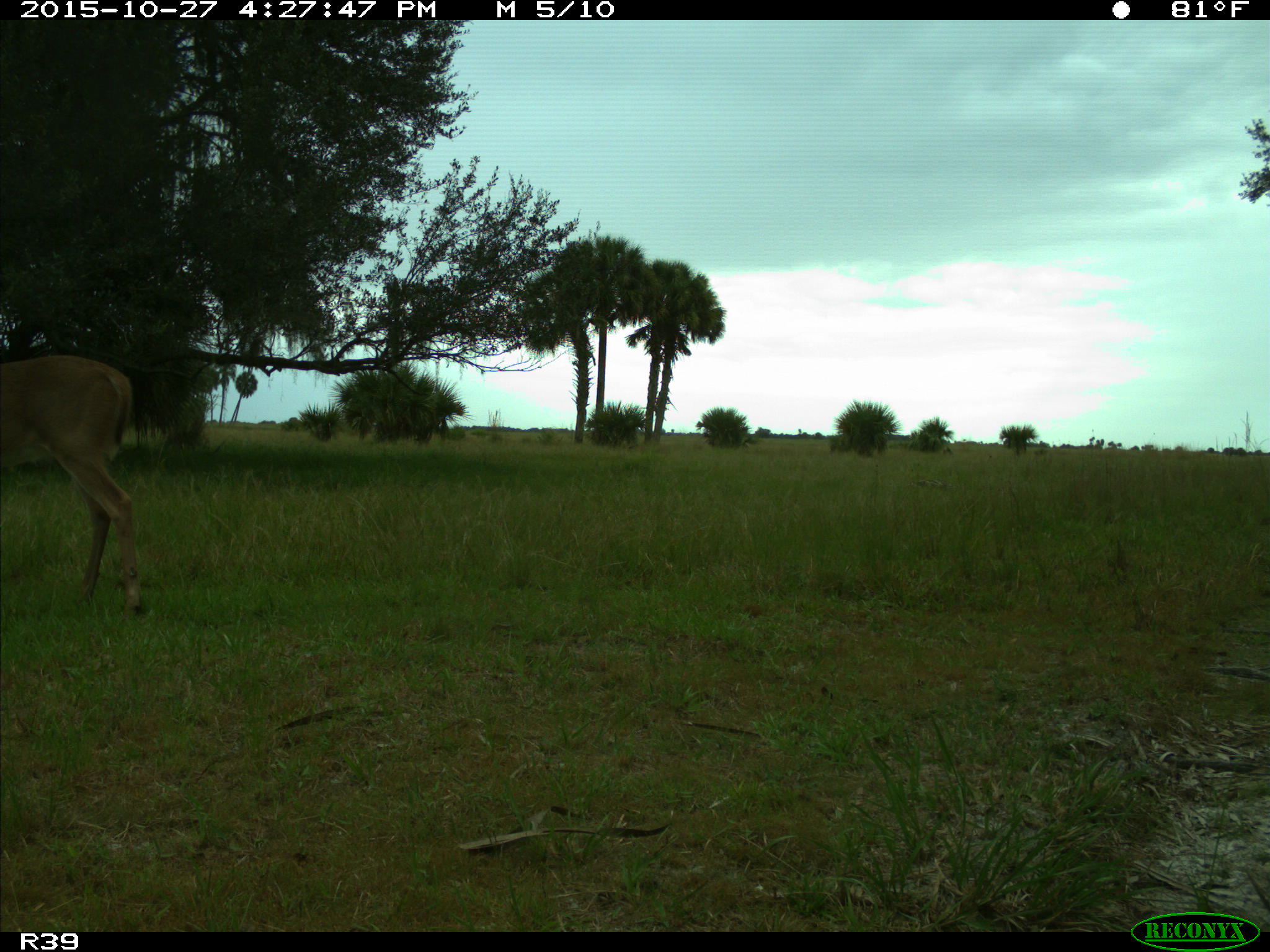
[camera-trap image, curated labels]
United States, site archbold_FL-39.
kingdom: Animalia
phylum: Chordata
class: Mammalia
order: Artiodactyla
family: Cervidae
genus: Odocoileus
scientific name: Odocoileus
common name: deer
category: unidentified deer